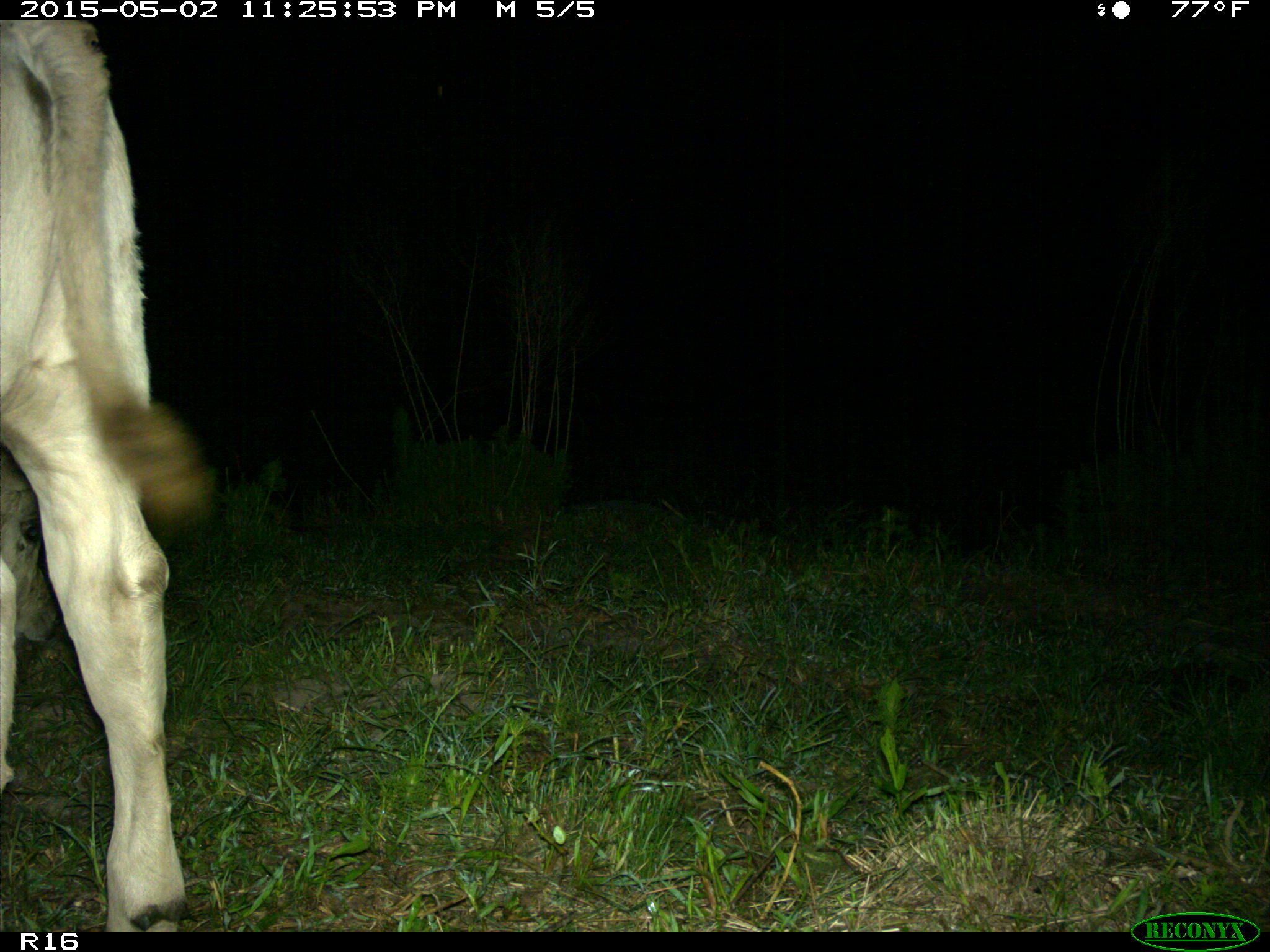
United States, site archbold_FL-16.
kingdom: Animalia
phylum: Chordata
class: Mammalia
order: Artiodactyla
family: Bovidae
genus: Bos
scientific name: Bos taurus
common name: domestic cow